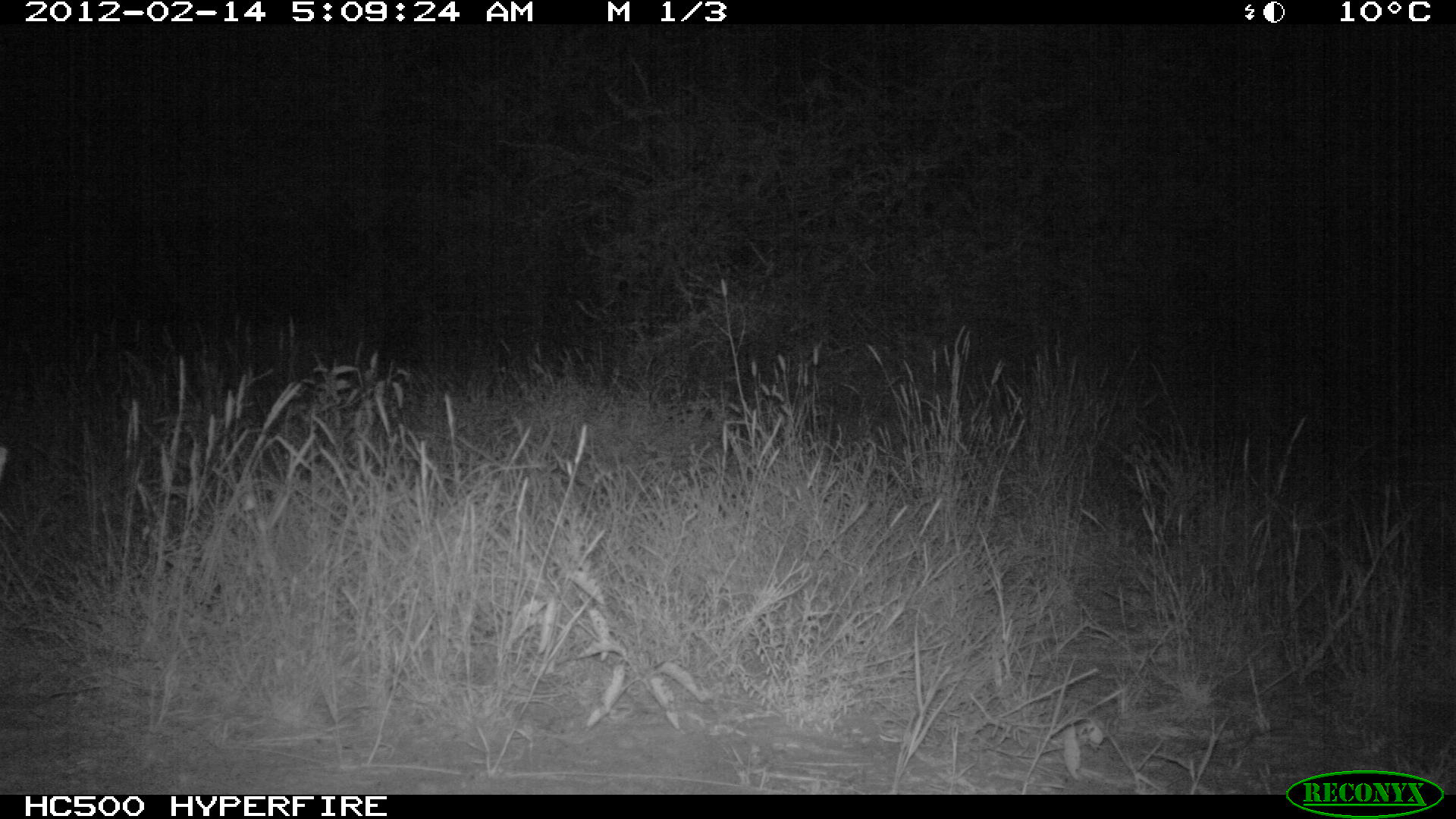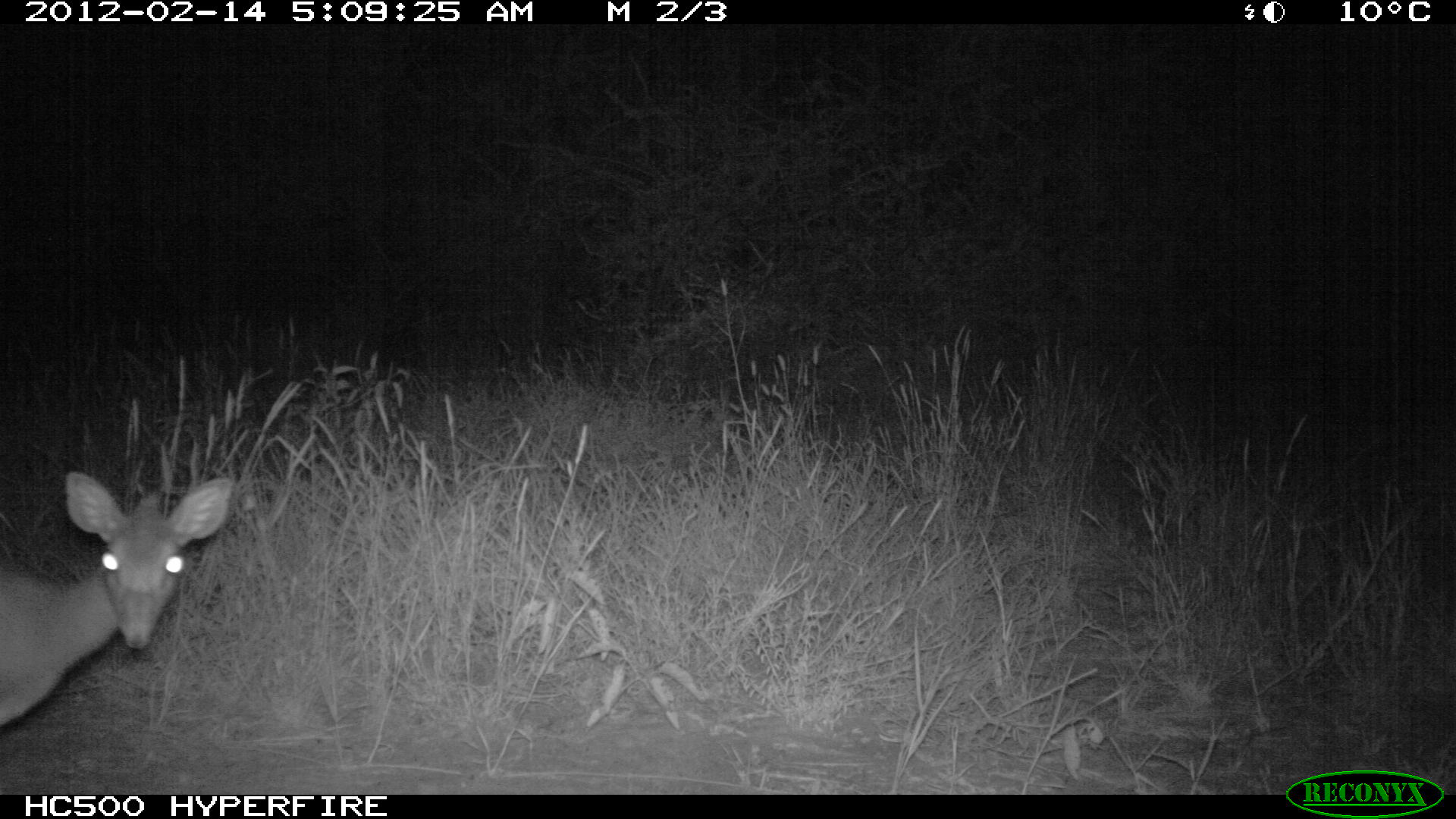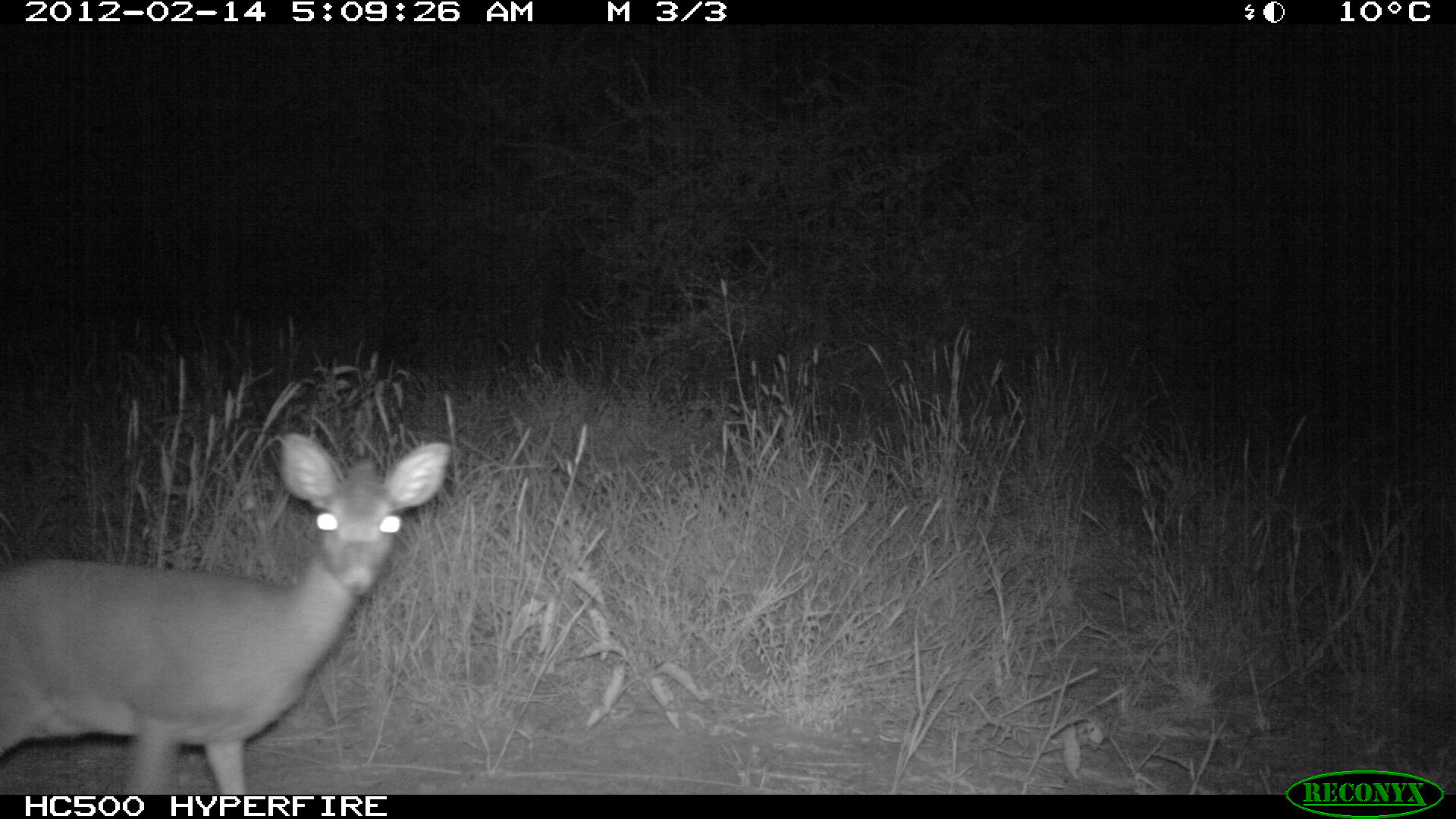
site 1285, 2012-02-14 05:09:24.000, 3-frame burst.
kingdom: Animalia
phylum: Chordata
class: Mammalia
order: Artiodactyla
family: Bovidae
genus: Madoqua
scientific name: Madoqua guentheri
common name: günther's dik-dik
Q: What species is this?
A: Madoqua guentheri (günther's dik-dik).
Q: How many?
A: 1.